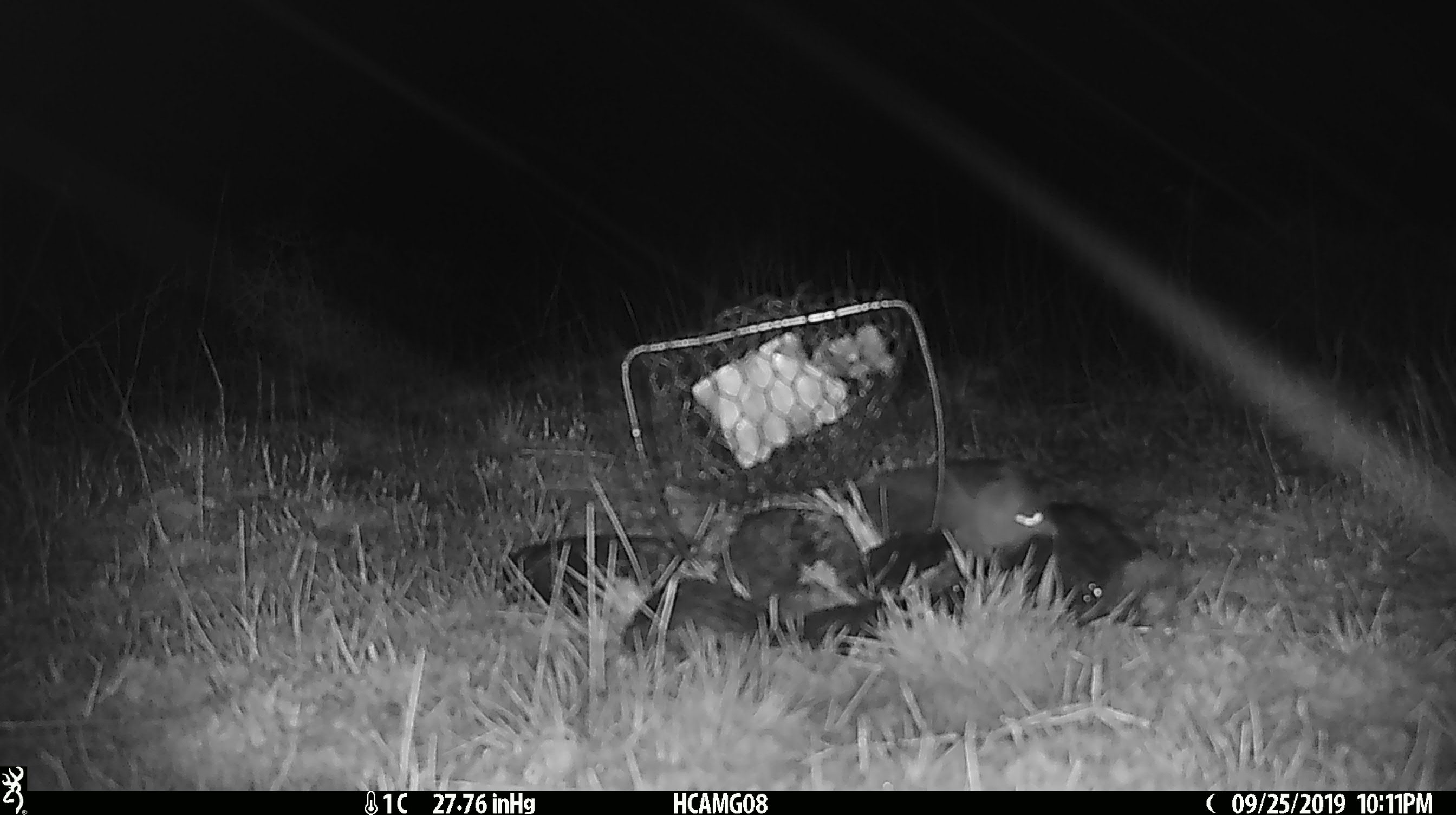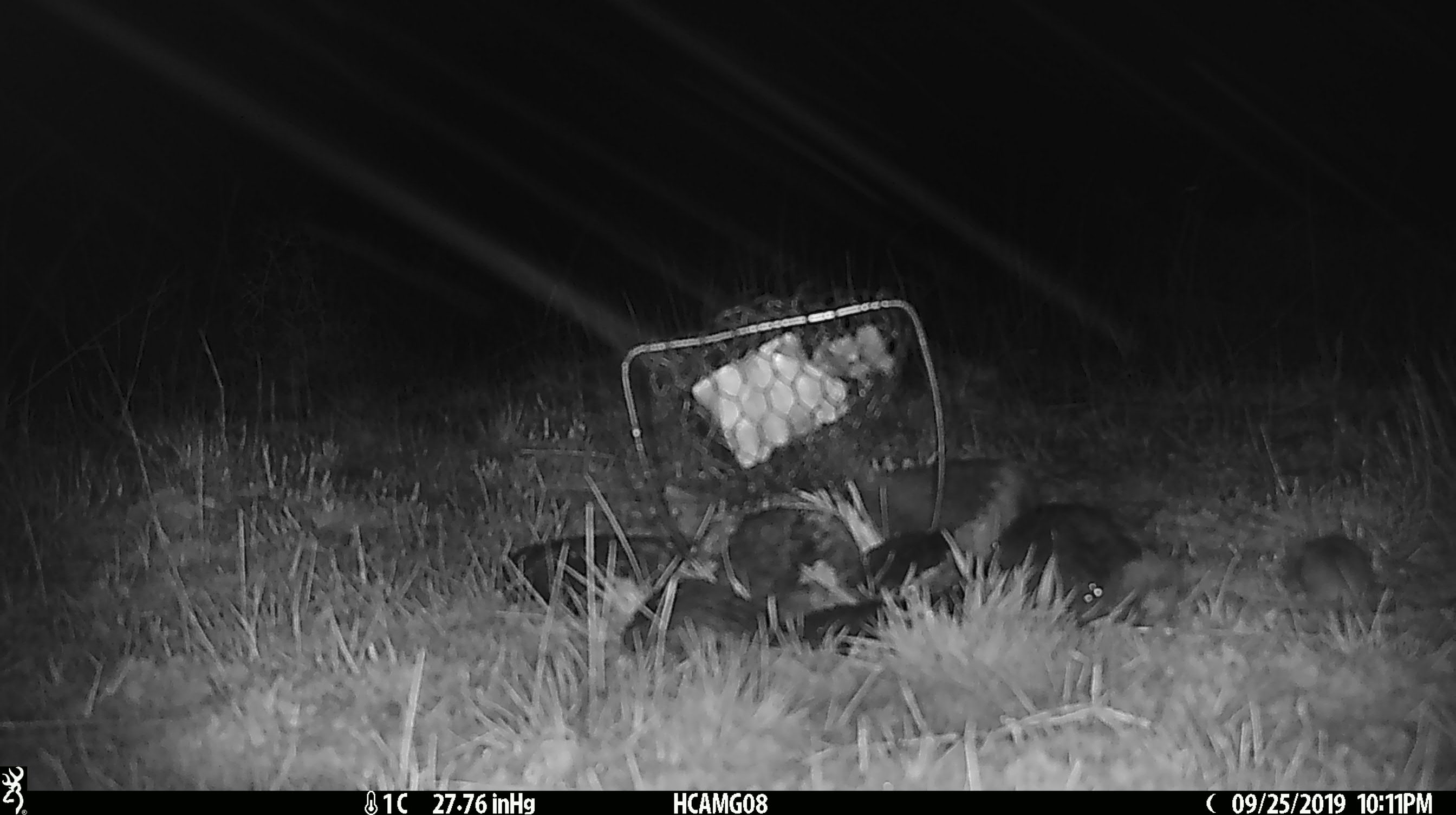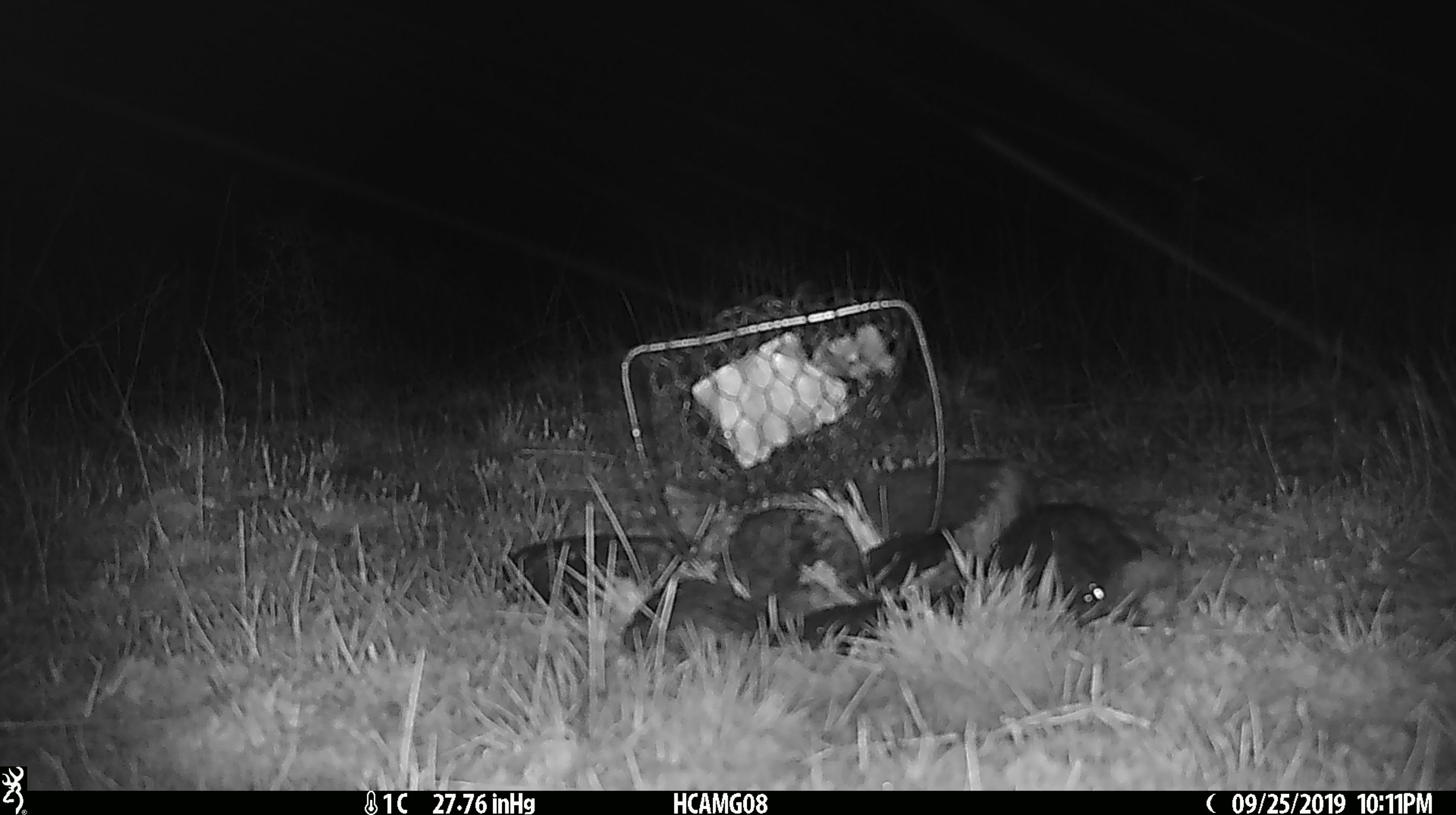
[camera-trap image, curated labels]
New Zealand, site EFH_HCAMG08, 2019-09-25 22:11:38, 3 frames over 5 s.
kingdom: Animalia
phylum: Chordata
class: Mammalia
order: Rodentia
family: Muridae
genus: Mus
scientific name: Mus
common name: mouse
Mouse (Mus).